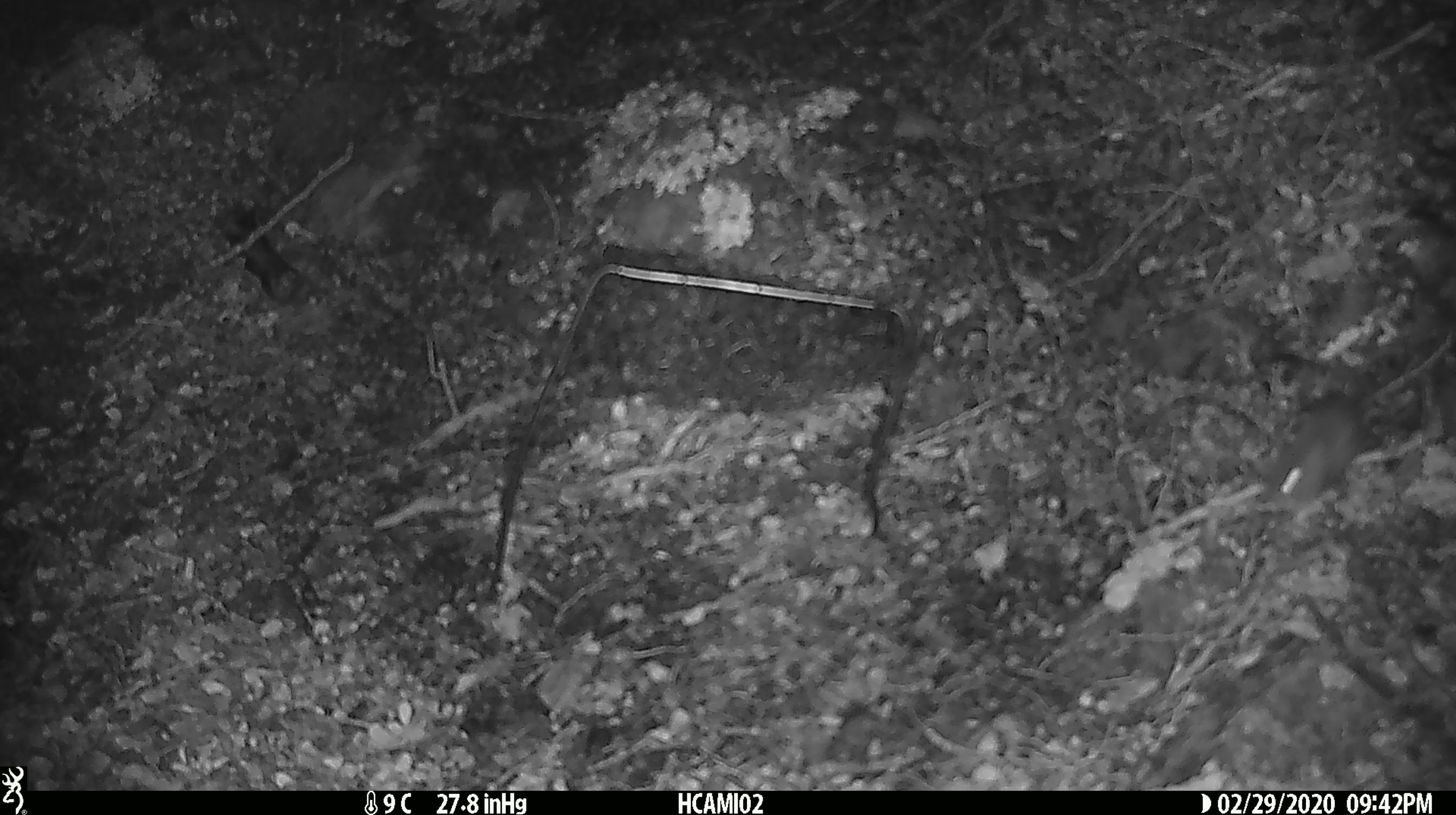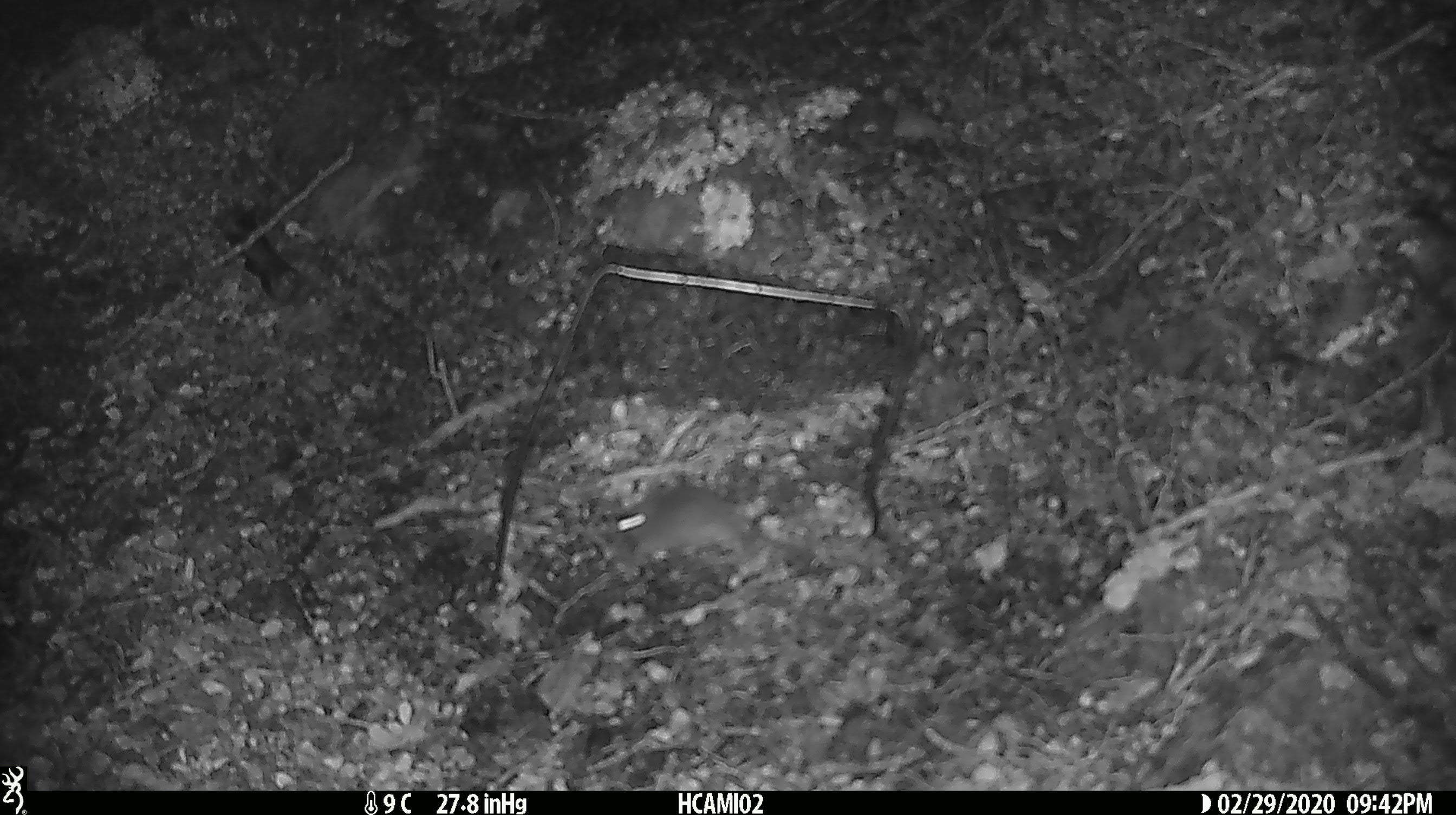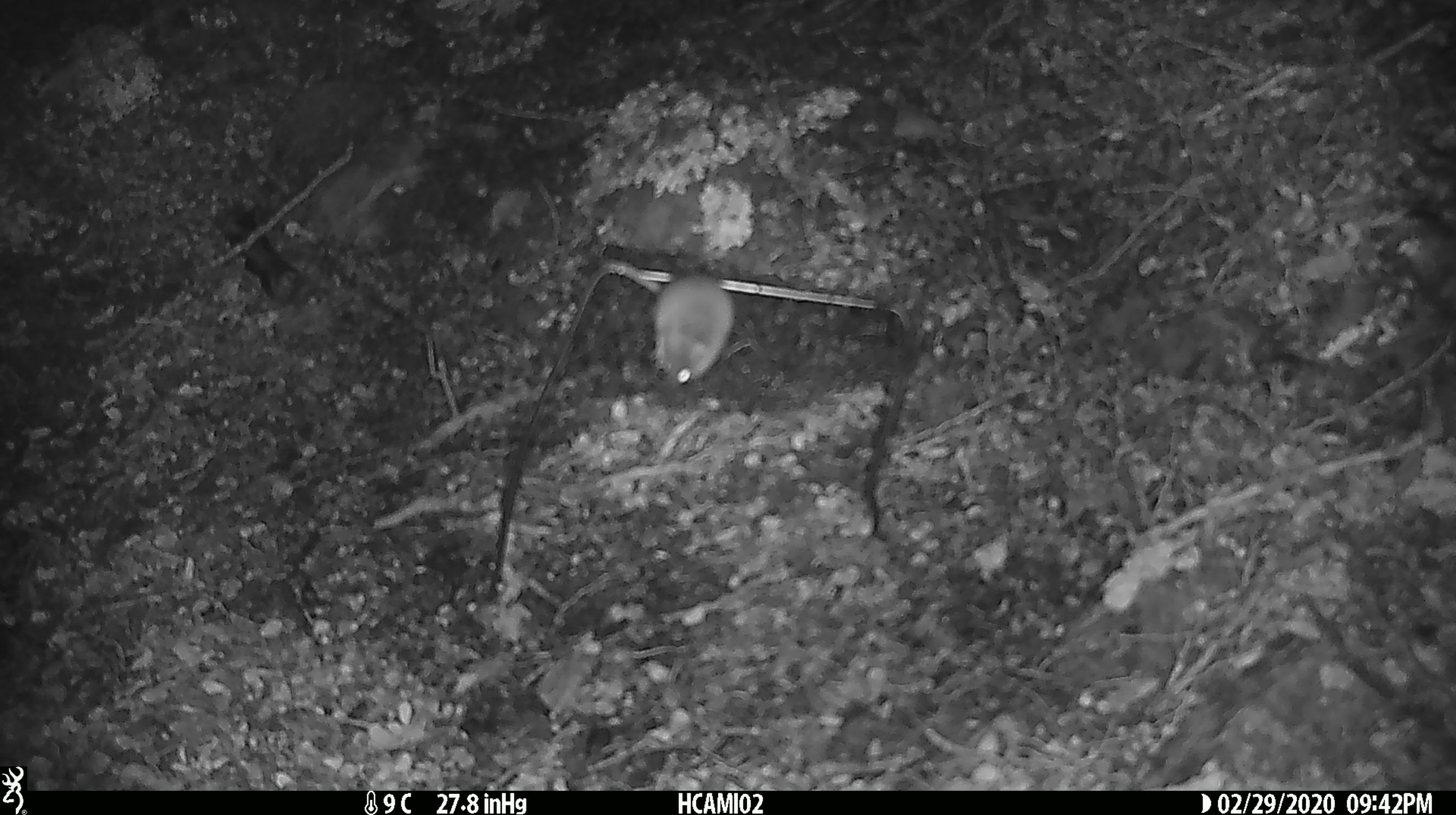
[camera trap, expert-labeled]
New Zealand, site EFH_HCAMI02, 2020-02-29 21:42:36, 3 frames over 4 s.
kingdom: Animalia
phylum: Chordata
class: Mammalia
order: Rodentia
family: Muridae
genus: Mus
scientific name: Mus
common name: mouse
Mouse (Mus).